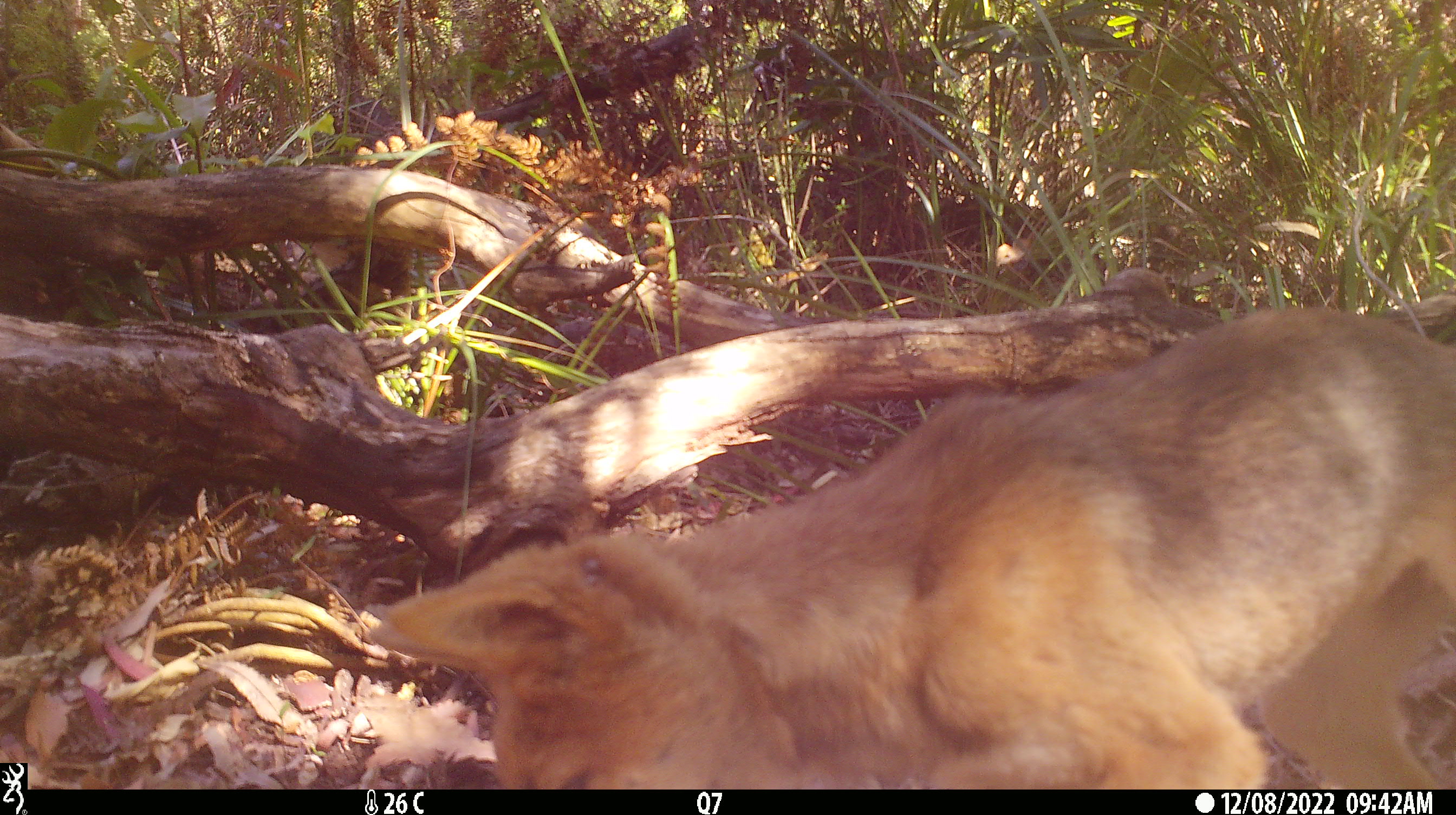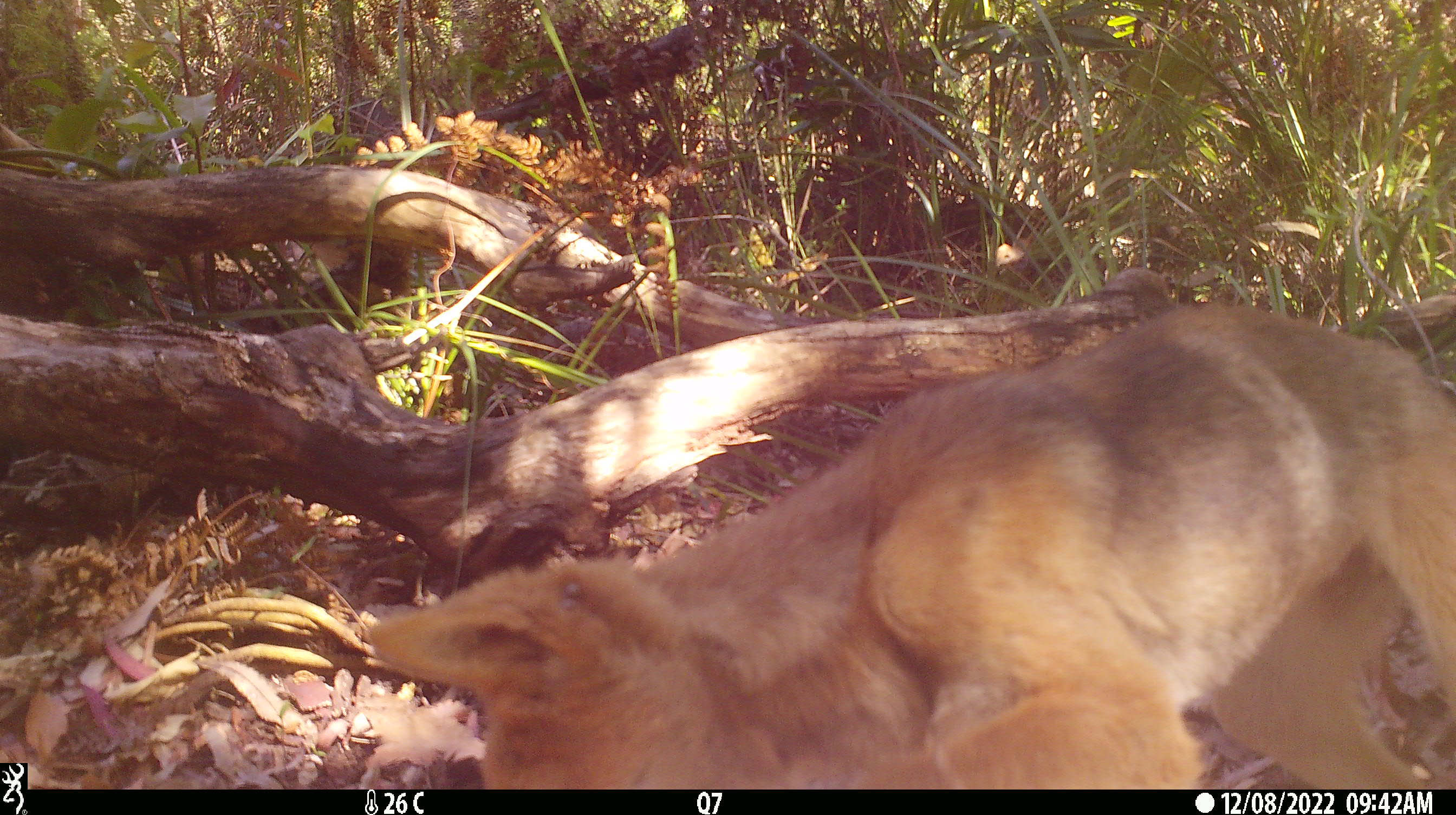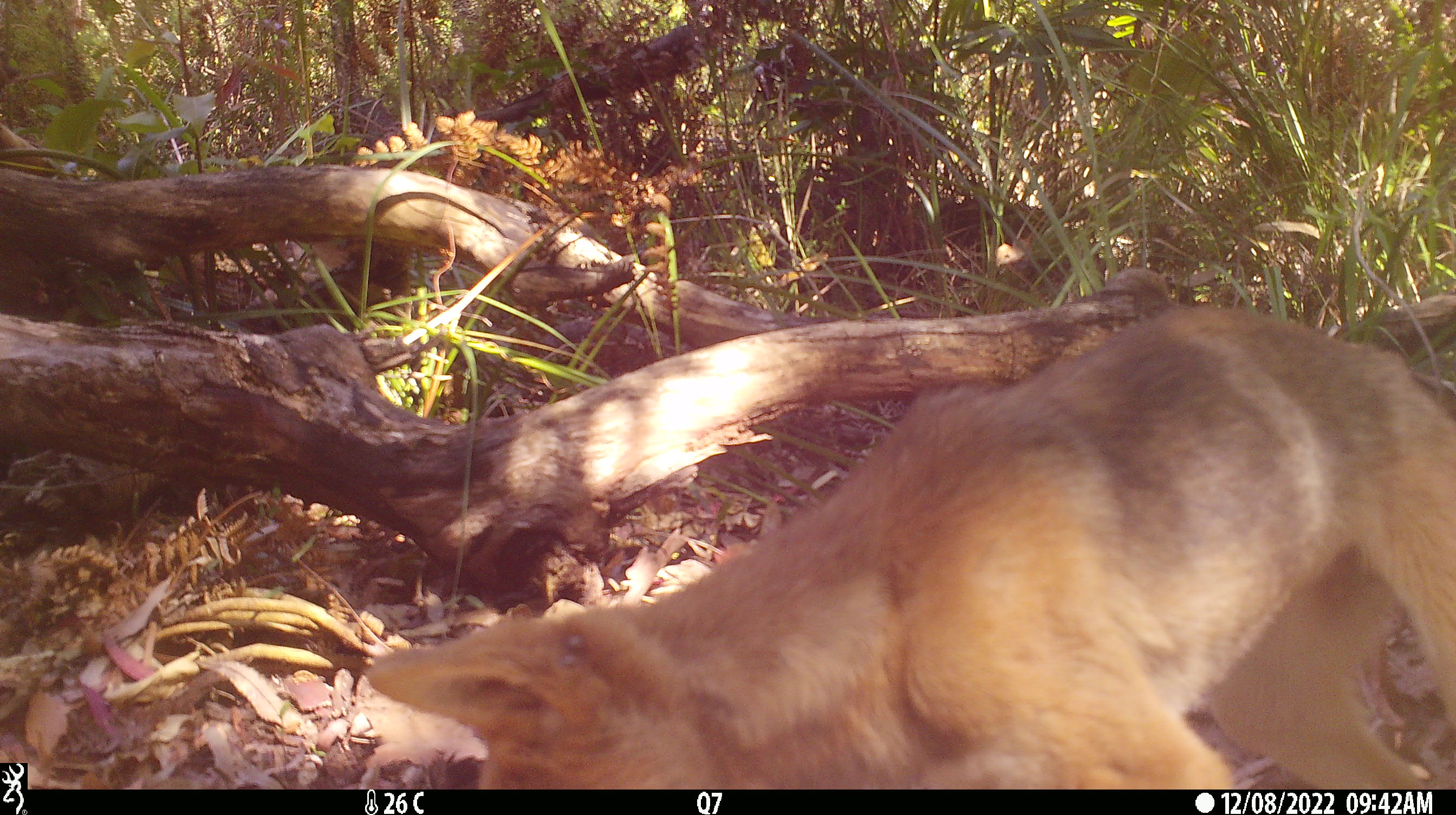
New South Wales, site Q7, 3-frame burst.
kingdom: Animalia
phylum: Chordata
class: Mammalia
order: Carnivora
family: Canidae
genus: Canis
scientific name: Canis familiaris dingo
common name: dingo